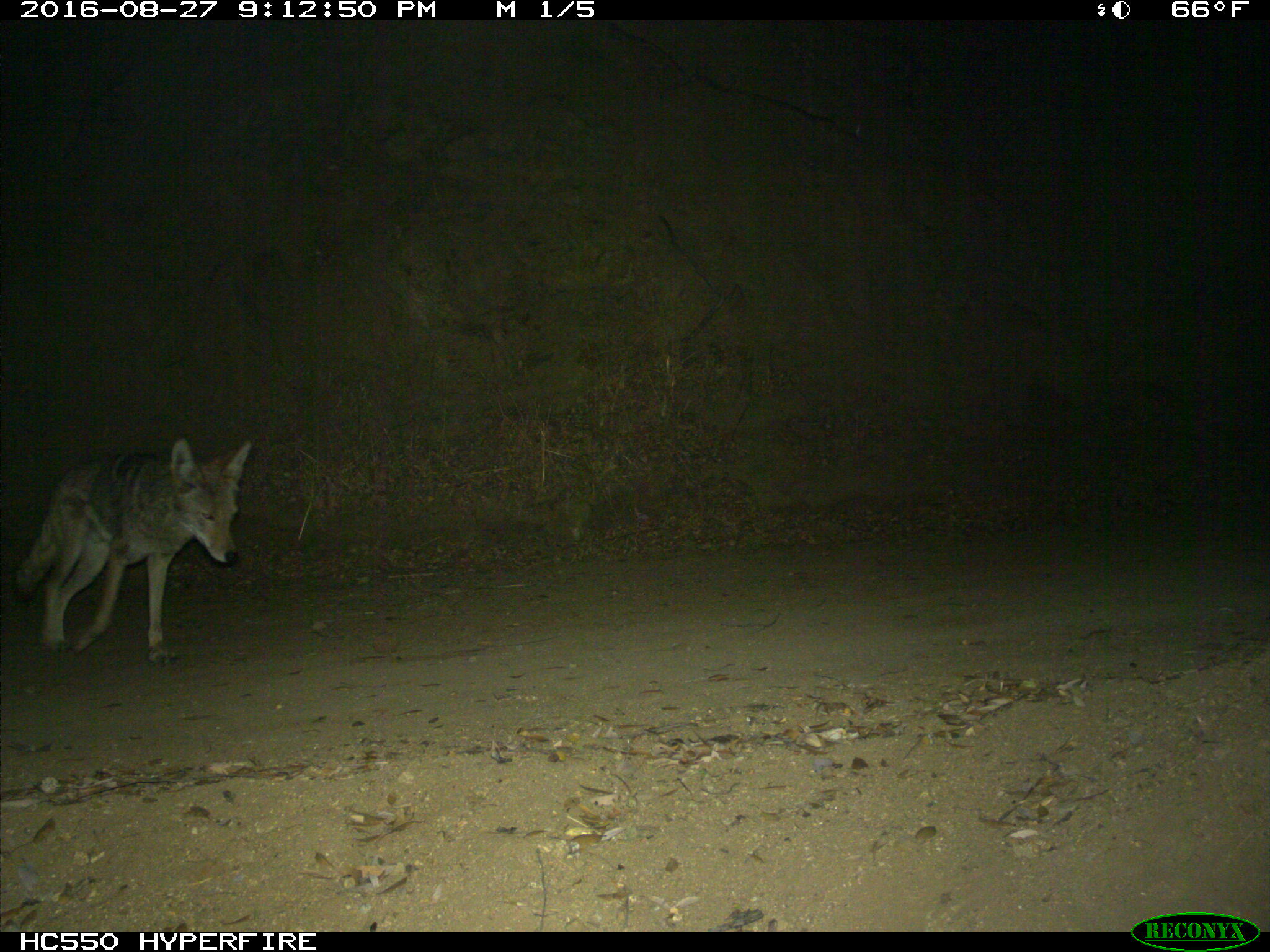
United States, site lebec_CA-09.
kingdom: Animalia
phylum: Chordata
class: Mammalia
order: Carnivora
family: Canidae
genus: Canis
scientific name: Canis latrans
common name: coyote